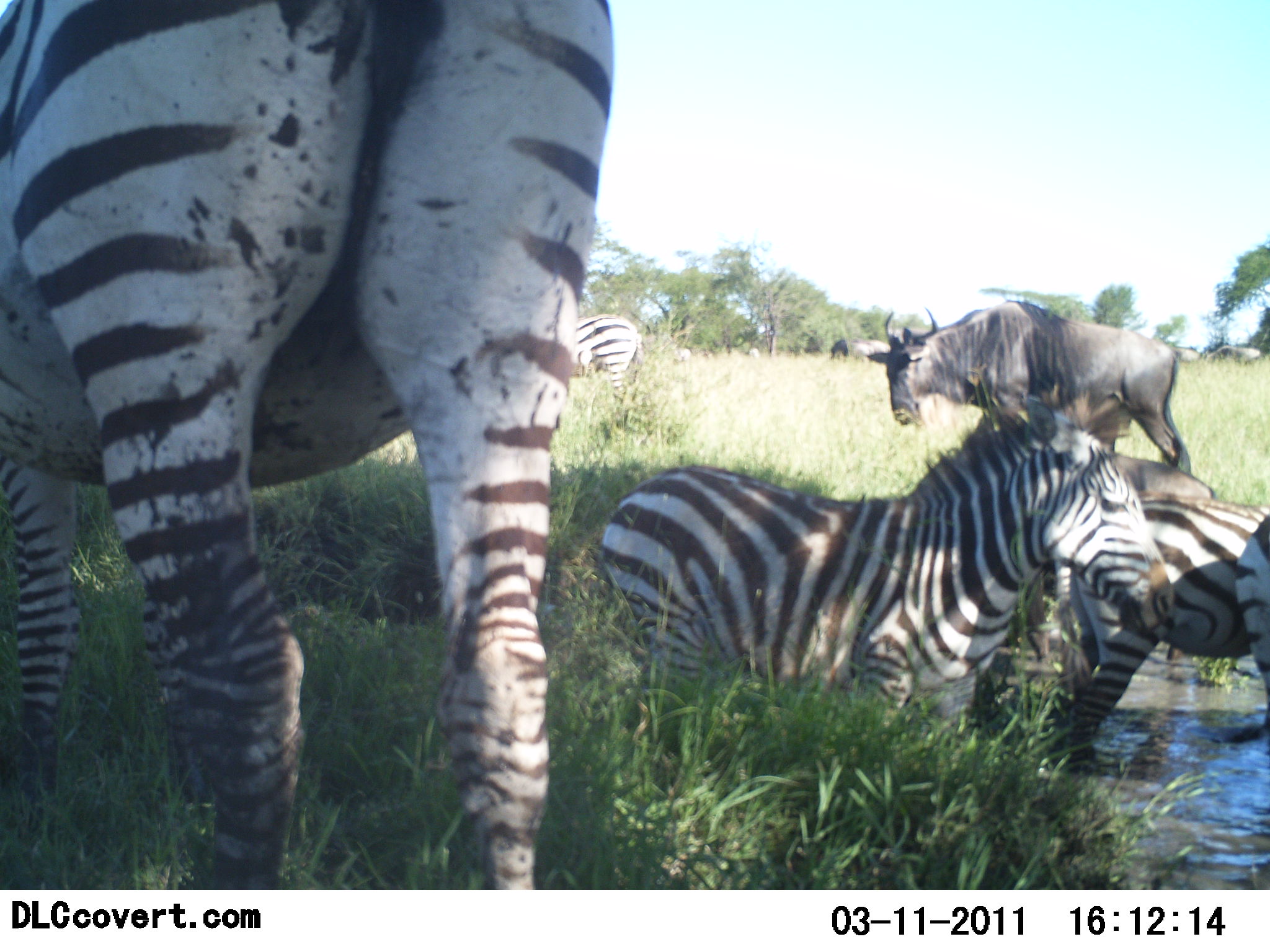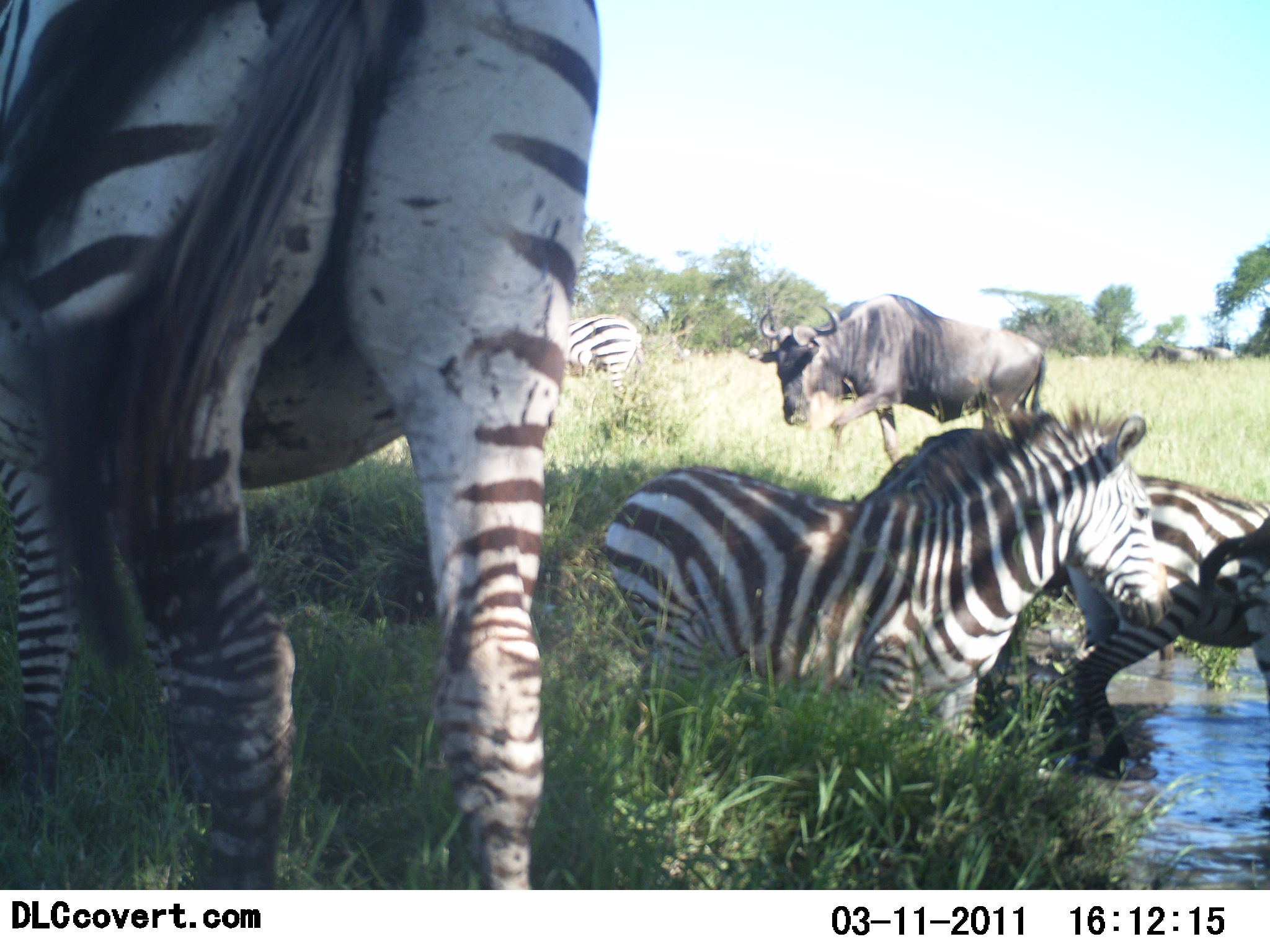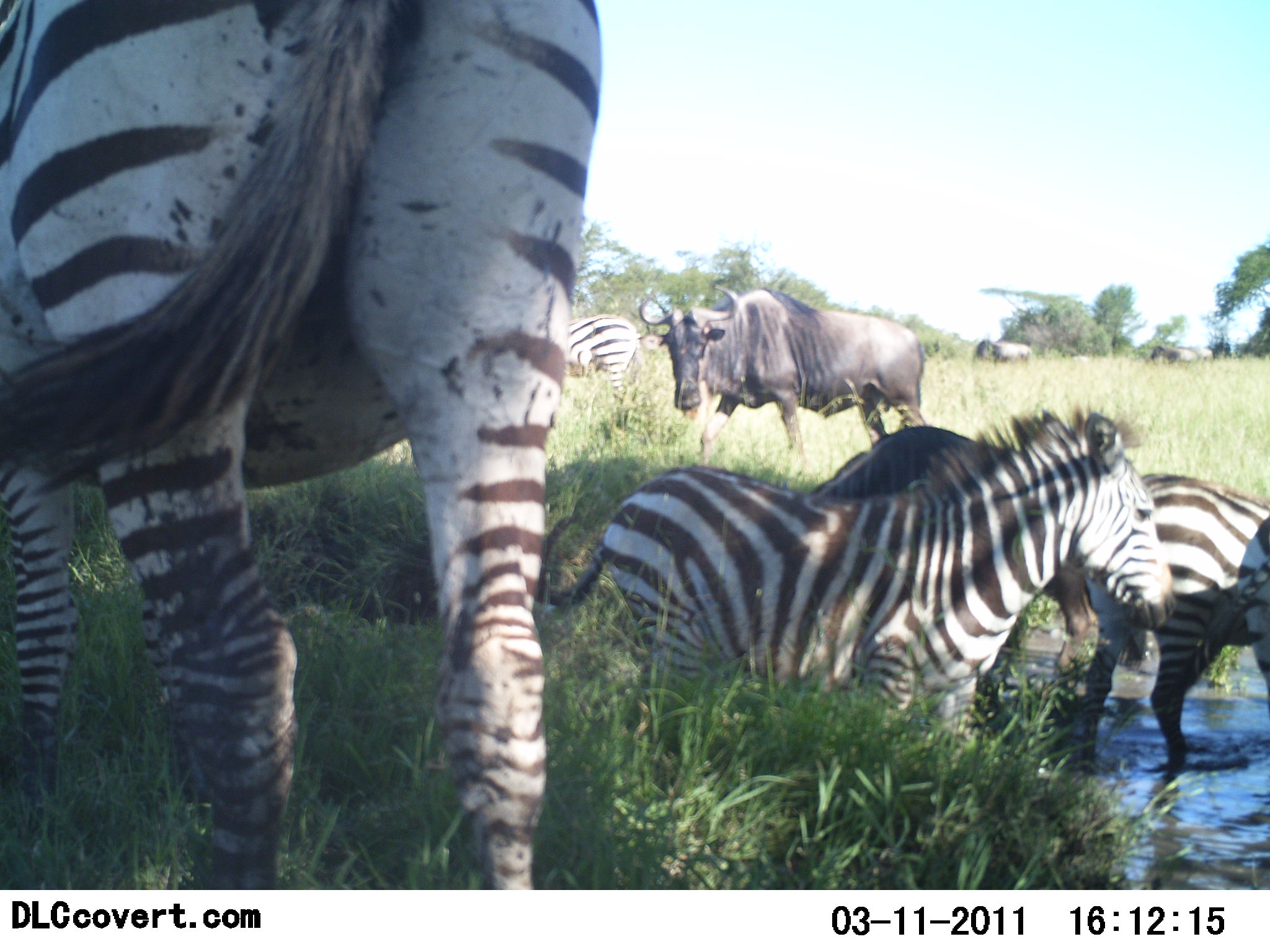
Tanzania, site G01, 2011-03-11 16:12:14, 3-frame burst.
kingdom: Animalia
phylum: Chordata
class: Mammalia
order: Artiodactyla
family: Bovidae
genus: Connochaetes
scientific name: Connochaetes taurinus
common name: blue wildebeest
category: wildebeest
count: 3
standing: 70%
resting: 0%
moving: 60%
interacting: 0%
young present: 0%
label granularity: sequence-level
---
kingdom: Animalia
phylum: Chordata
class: Mammalia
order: Perissodactyla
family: Equidae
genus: Equus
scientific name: Equus quagga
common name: plains zebra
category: zebra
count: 4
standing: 75%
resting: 0%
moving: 17%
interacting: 17%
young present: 0%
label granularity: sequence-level